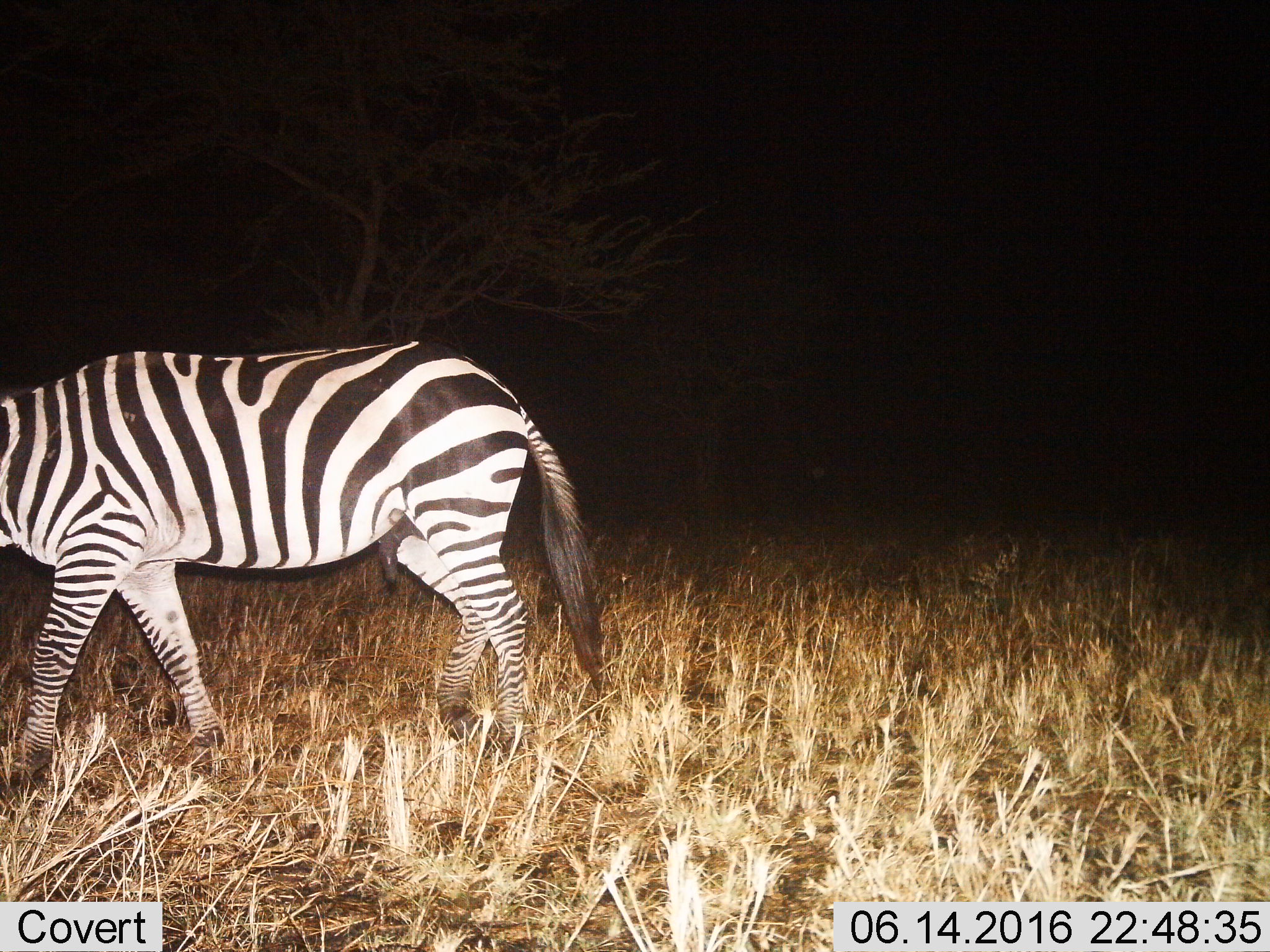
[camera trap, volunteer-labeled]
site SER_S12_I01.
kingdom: Animalia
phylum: Chordata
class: Mammalia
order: Perissodactyla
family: Equidae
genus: Equus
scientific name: Equus quagga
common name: plains zebra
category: zebraplains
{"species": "zebraplains (plains zebra) (Equus quagga)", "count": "1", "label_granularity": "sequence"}